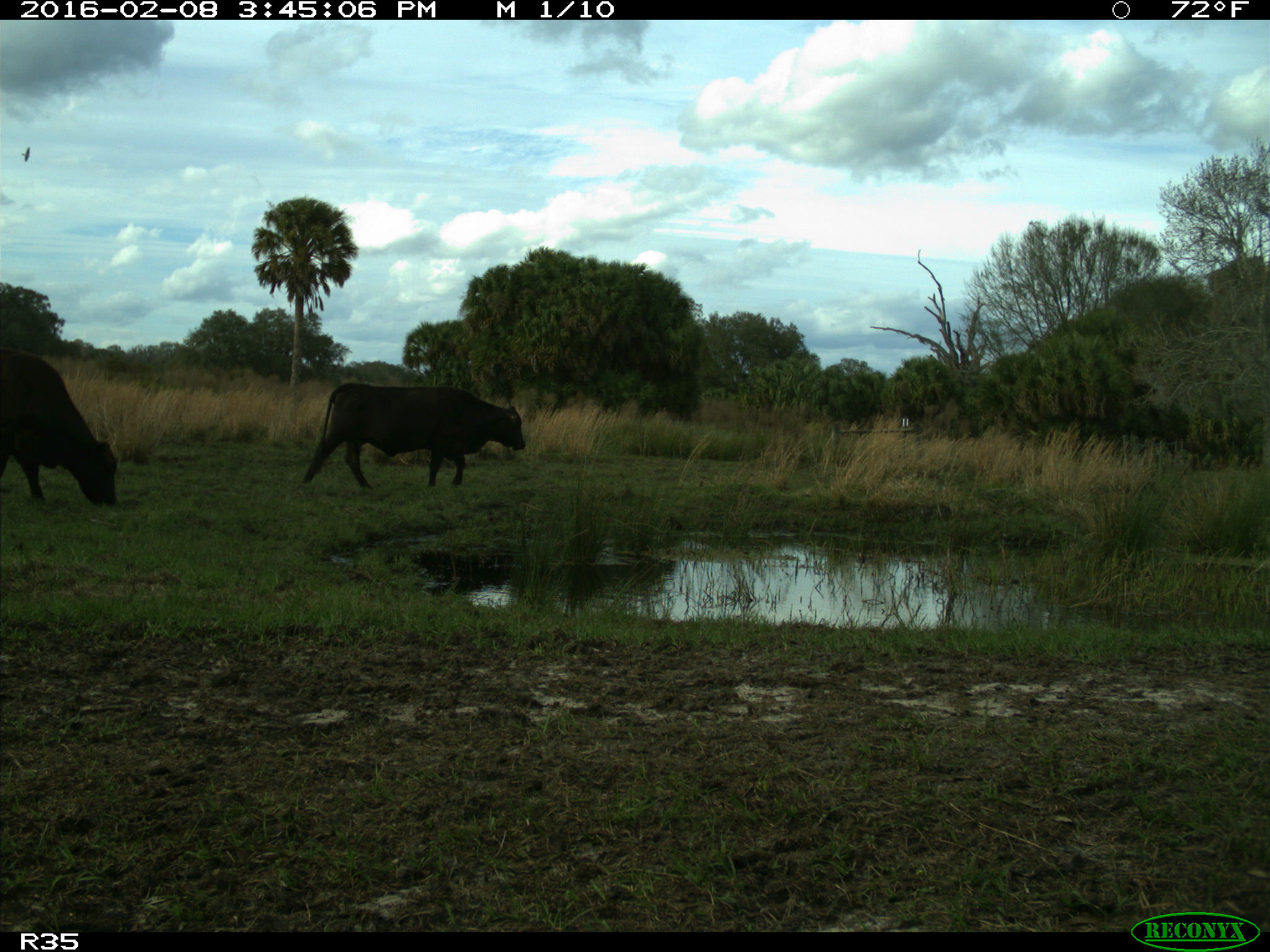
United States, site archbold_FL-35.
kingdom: Animalia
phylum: Chordata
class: Mammalia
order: Artiodactyla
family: Bovidae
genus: Bos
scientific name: Bos taurus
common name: domestic cow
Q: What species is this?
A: Bos taurus (domestic cow).